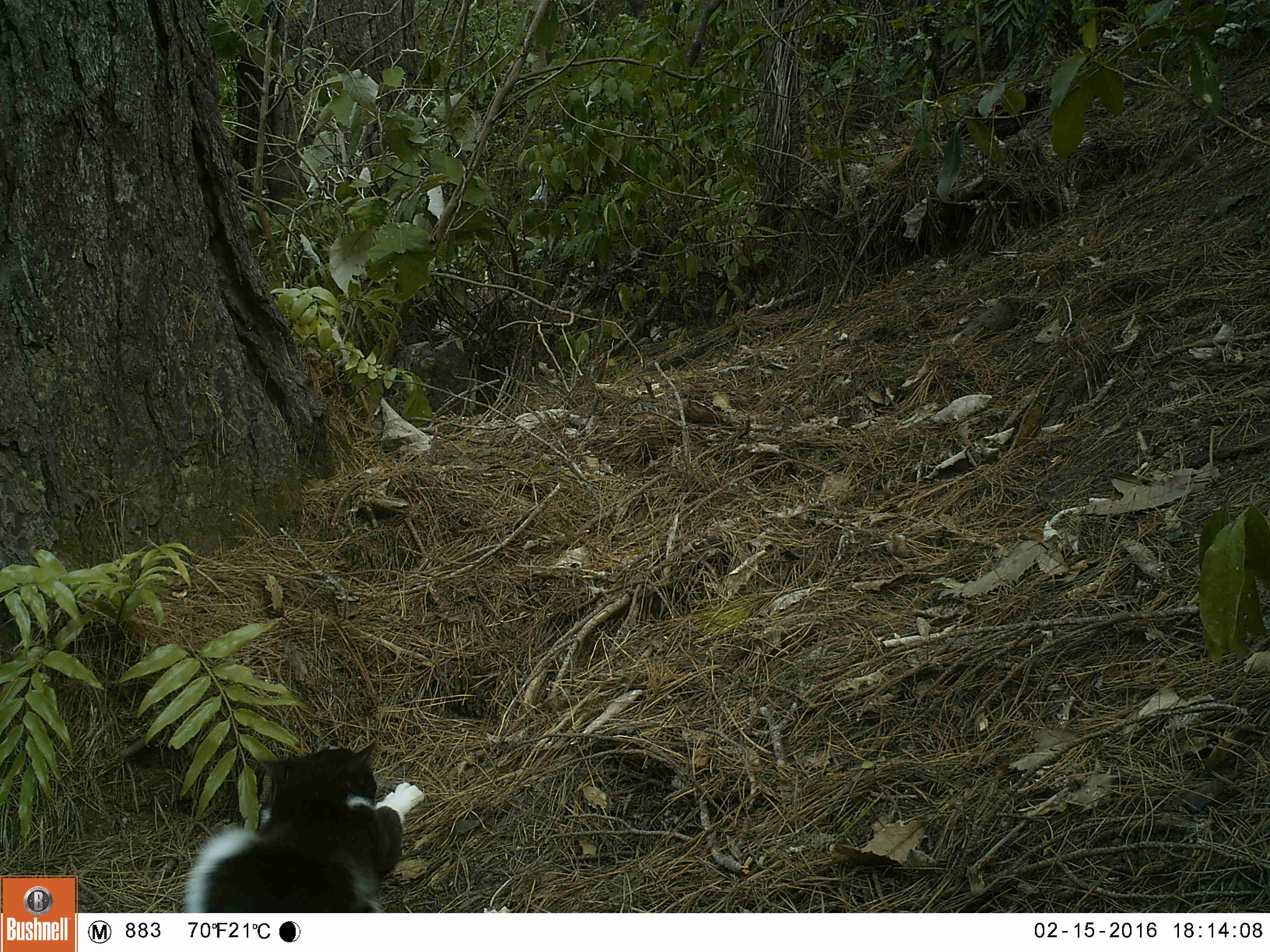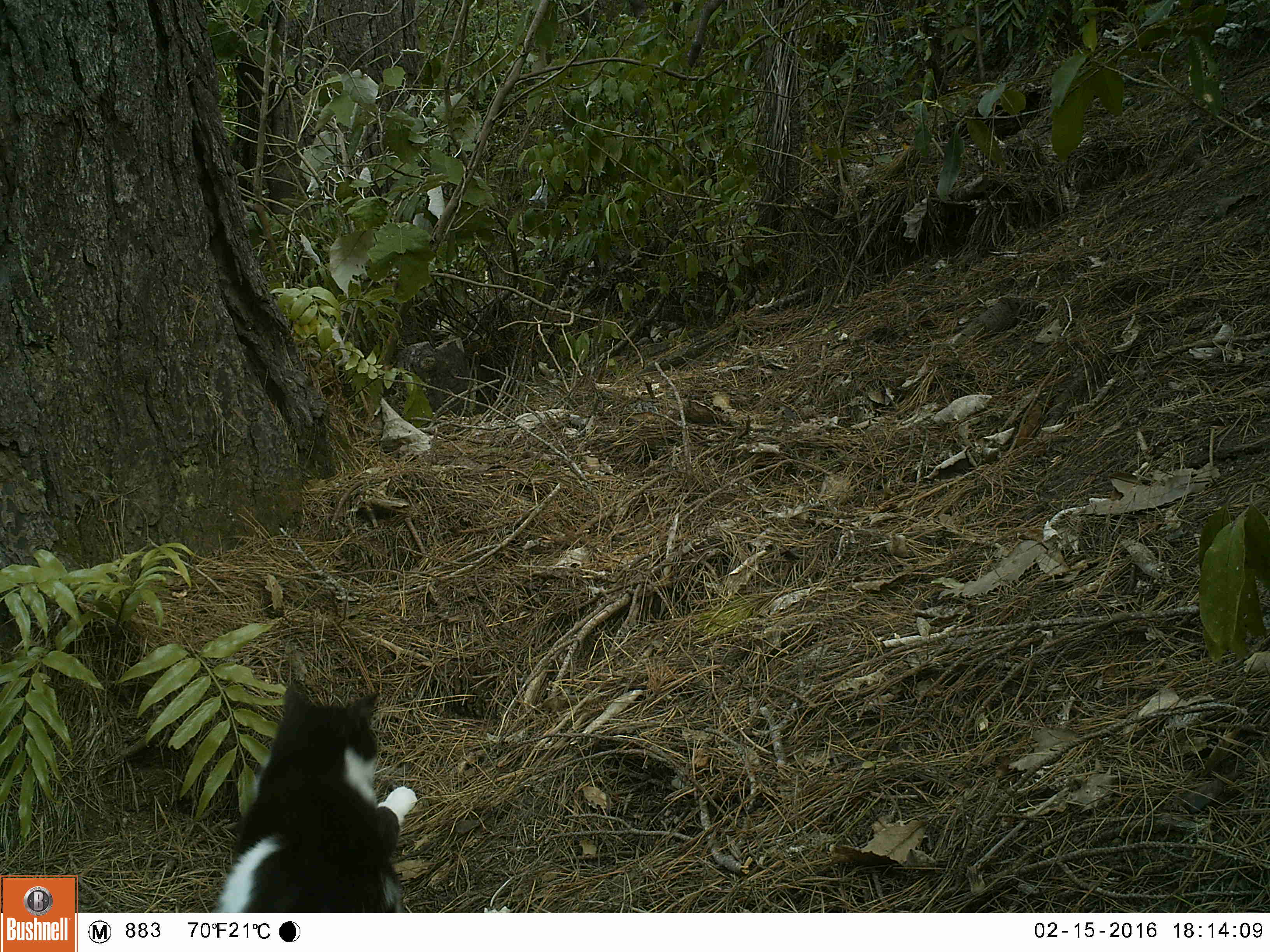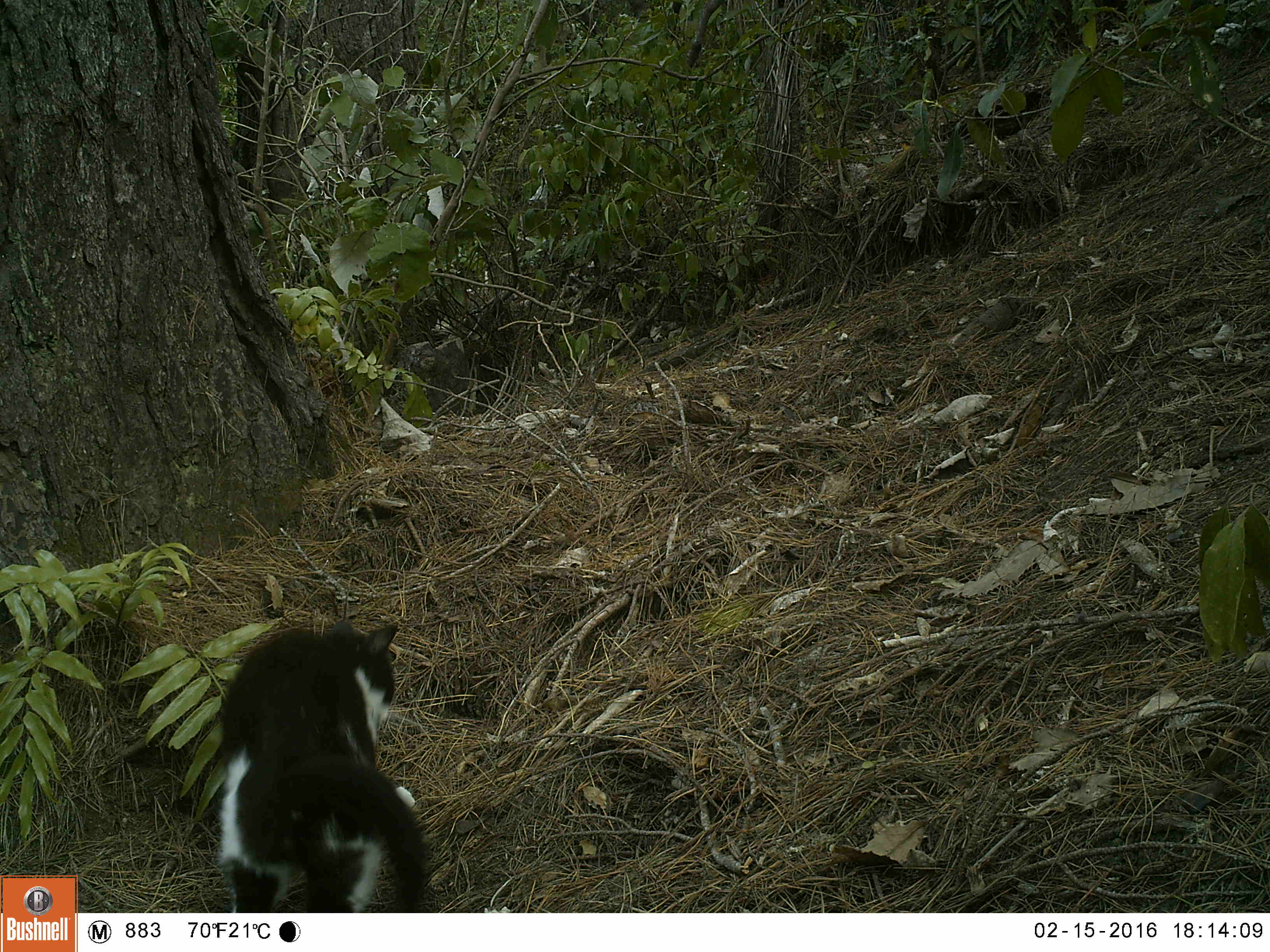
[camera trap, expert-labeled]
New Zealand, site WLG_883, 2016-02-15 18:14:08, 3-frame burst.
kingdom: Animalia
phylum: Chordata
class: Mammalia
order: Carnivora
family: Felidae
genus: Felis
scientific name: Felis catus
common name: domestic cat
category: cat